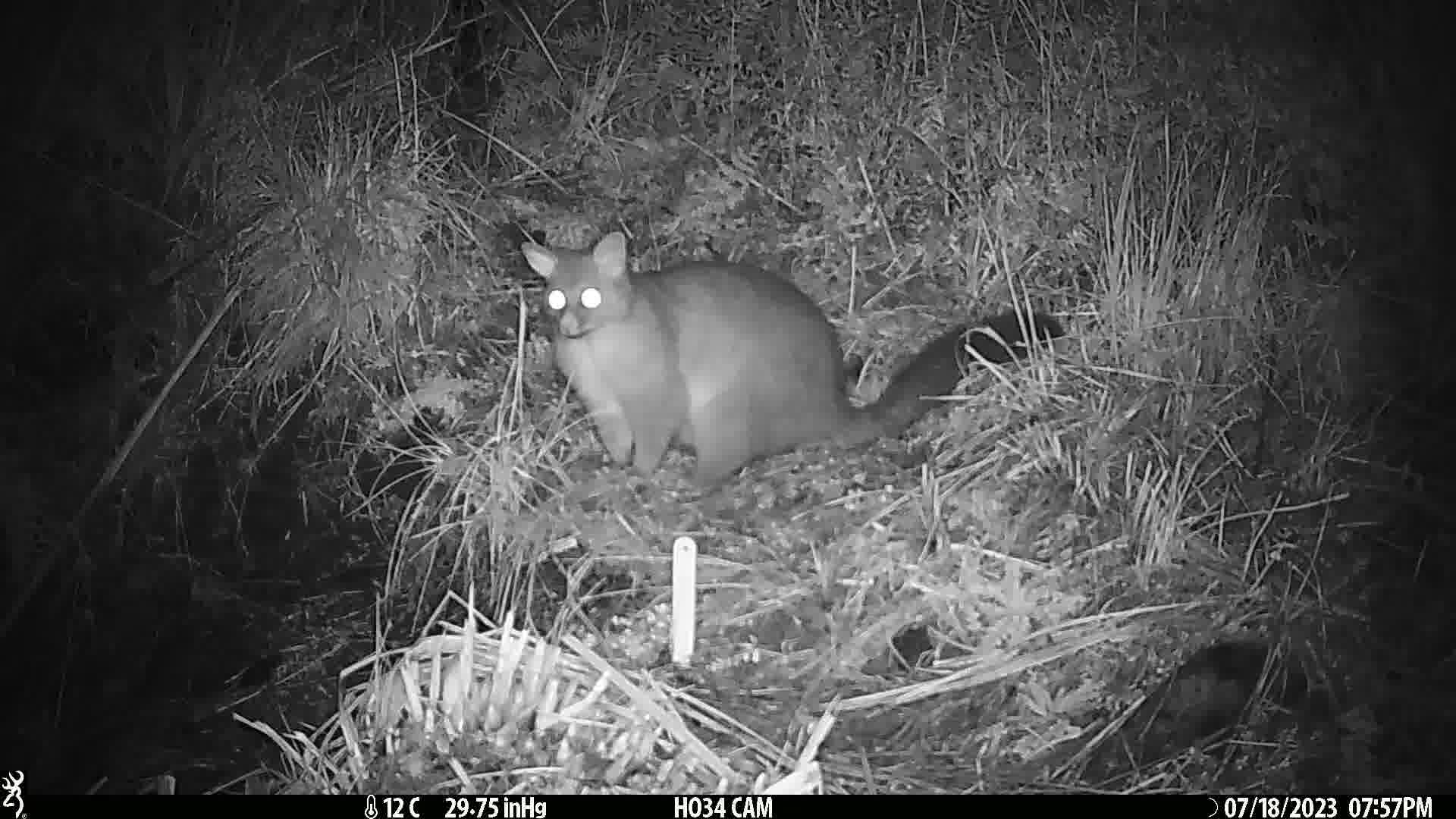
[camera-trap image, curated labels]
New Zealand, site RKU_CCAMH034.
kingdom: Animalia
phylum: Chordata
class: Mammalia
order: Diprotodontia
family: Phalangeridae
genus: Trichosurus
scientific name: Trichosurus vulpecula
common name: common brushtail possum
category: possum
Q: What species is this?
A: Possum (common brushtail possum) (Trichosurus vulpecula).